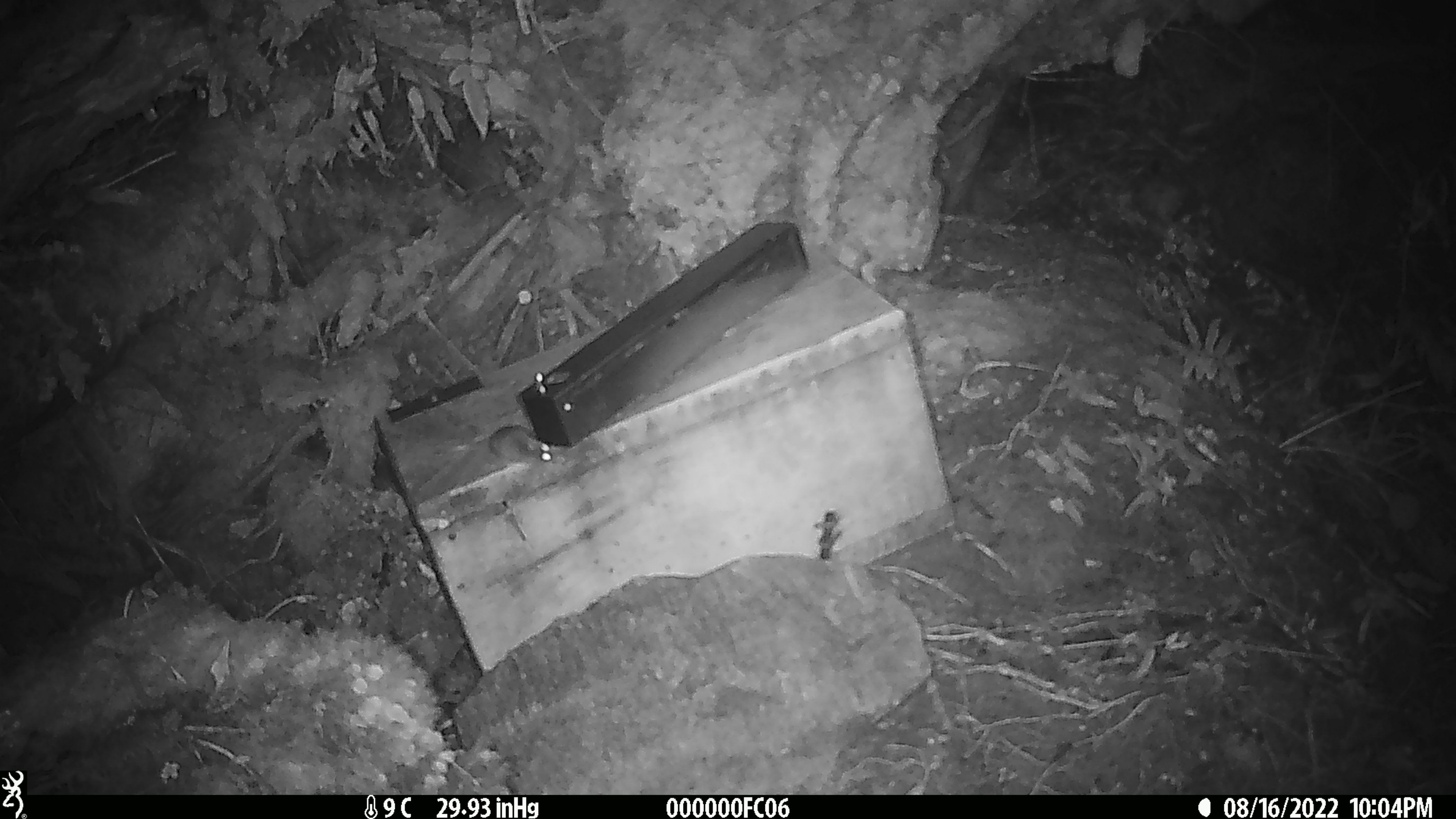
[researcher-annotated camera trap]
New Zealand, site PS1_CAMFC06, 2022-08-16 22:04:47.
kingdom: Animalia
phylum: Chordata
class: Mammalia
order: Rodentia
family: Muridae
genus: Mus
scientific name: Mus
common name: mouse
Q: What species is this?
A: Mouse (Mus).